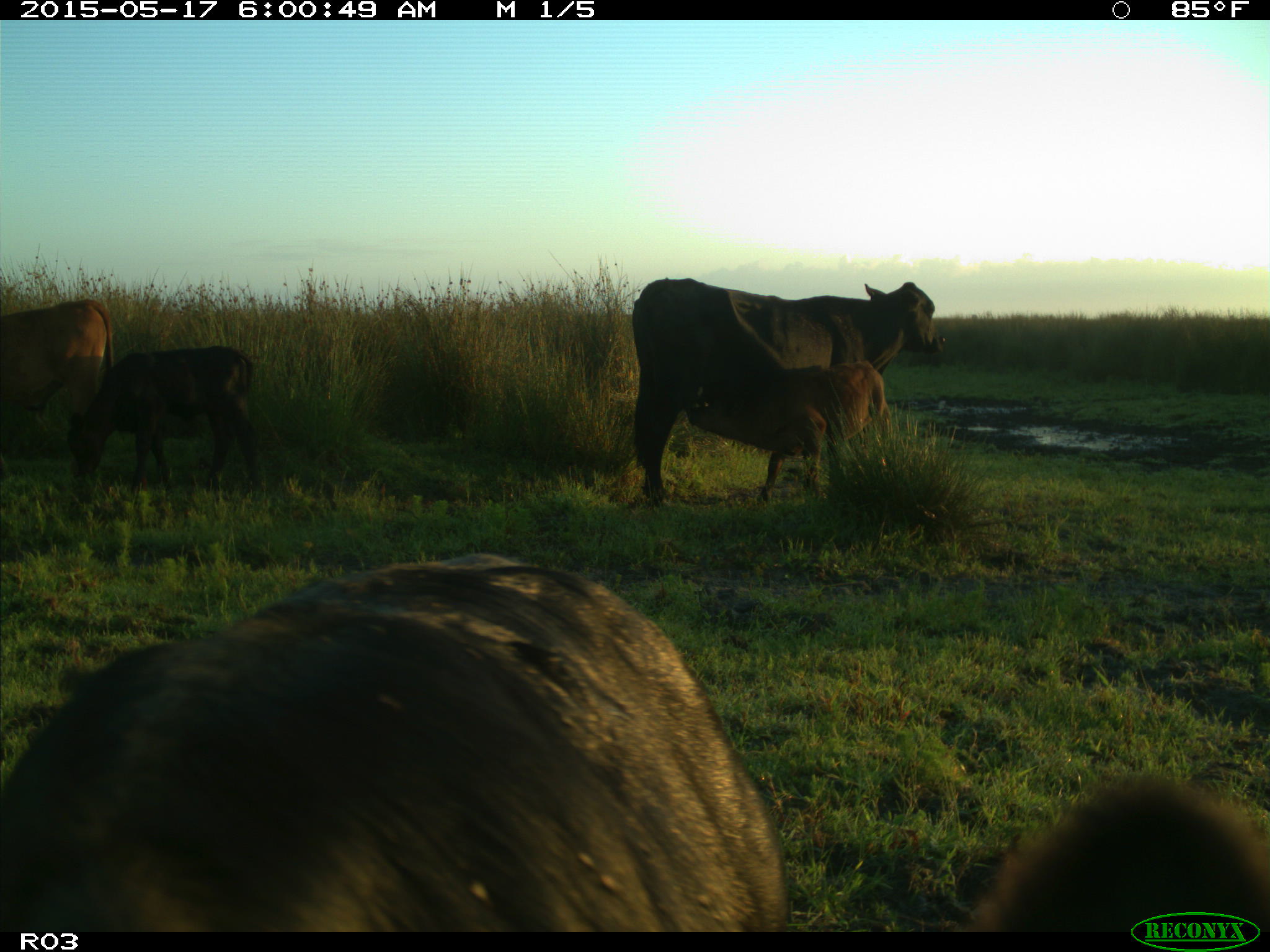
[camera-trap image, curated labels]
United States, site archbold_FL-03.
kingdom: Animalia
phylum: Chordata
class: Mammalia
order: Artiodactyla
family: Bovidae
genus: Bos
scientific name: Bos taurus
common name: domestic cow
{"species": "Bos taurus (domestic cow)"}